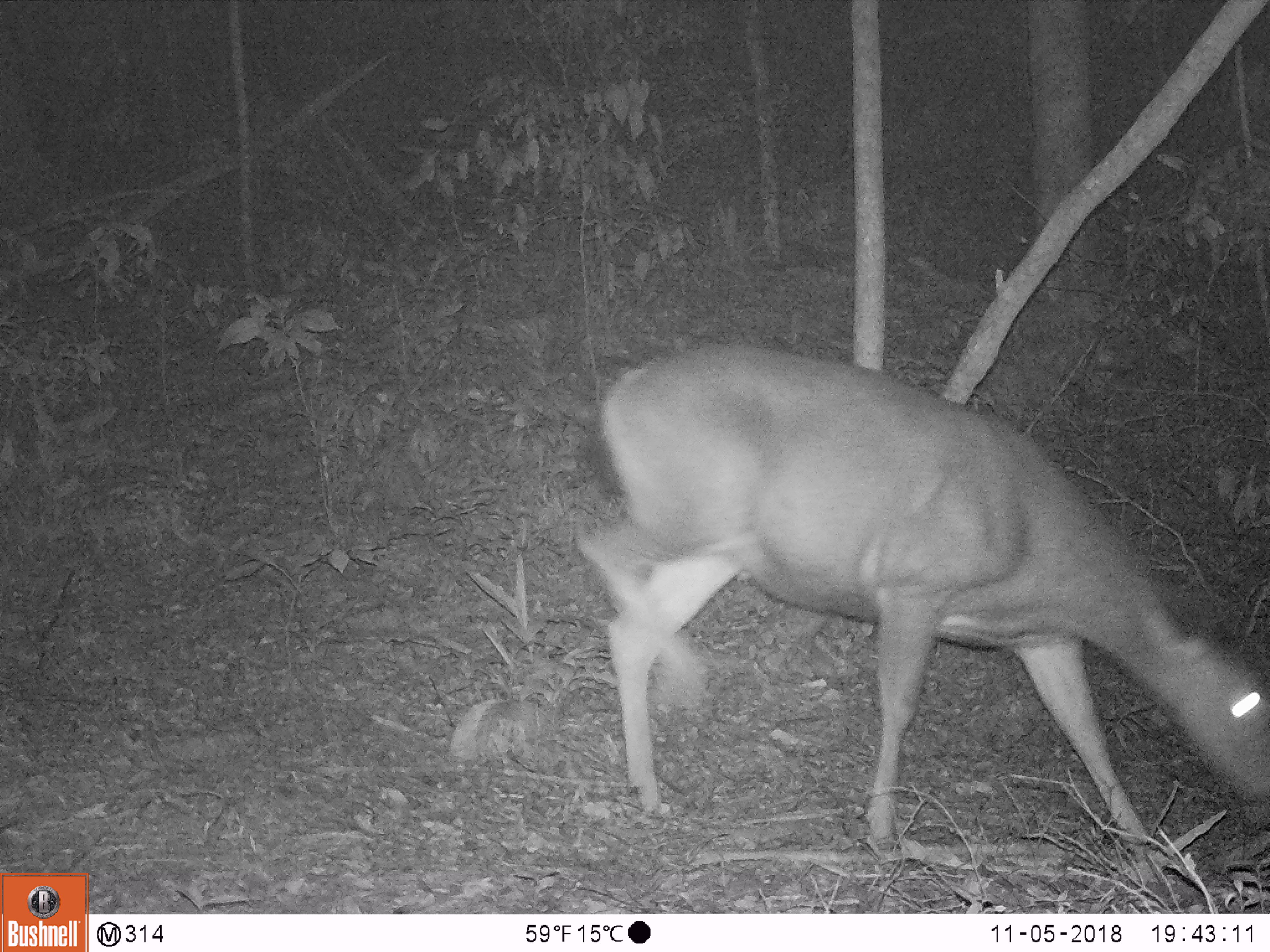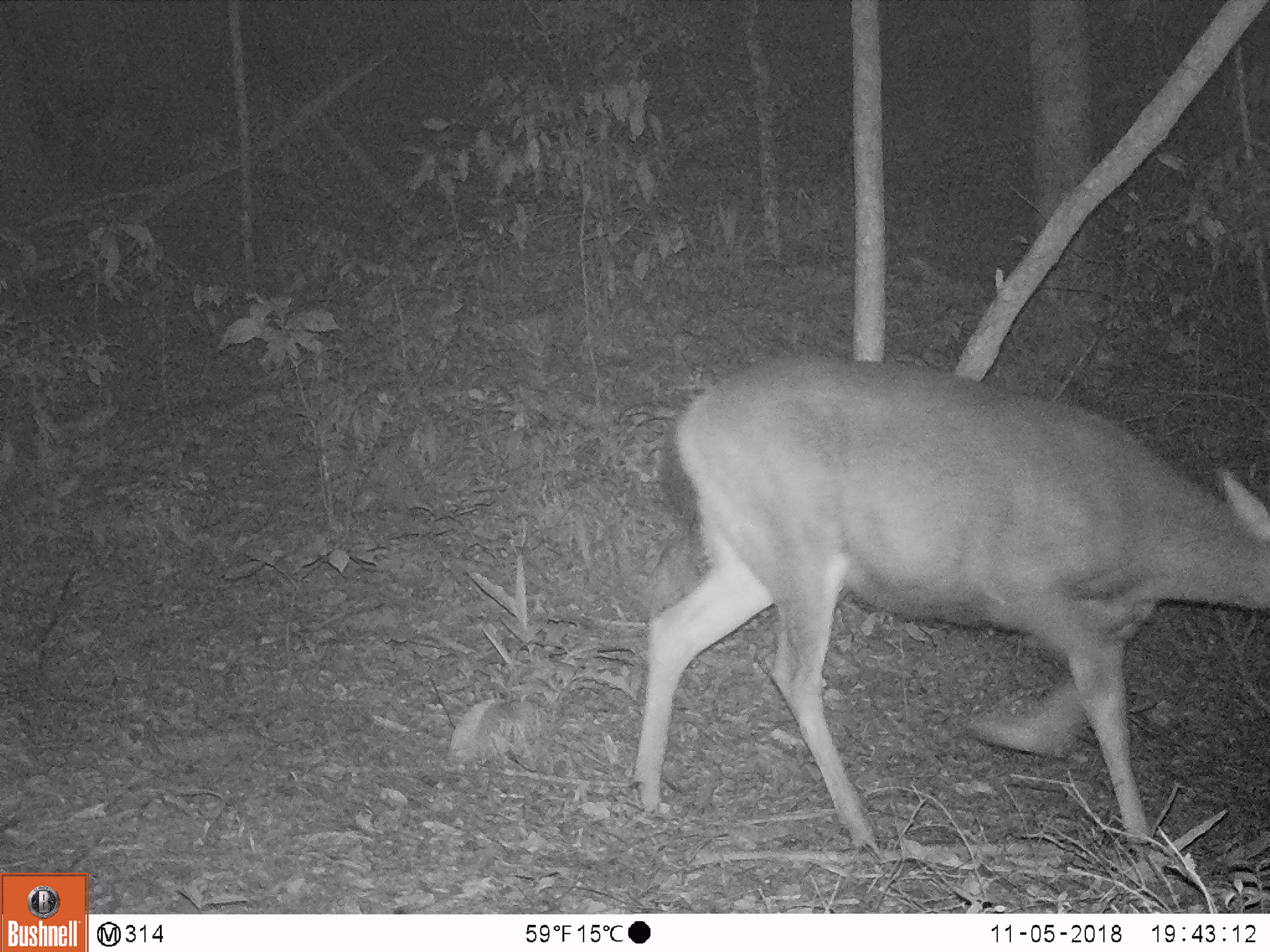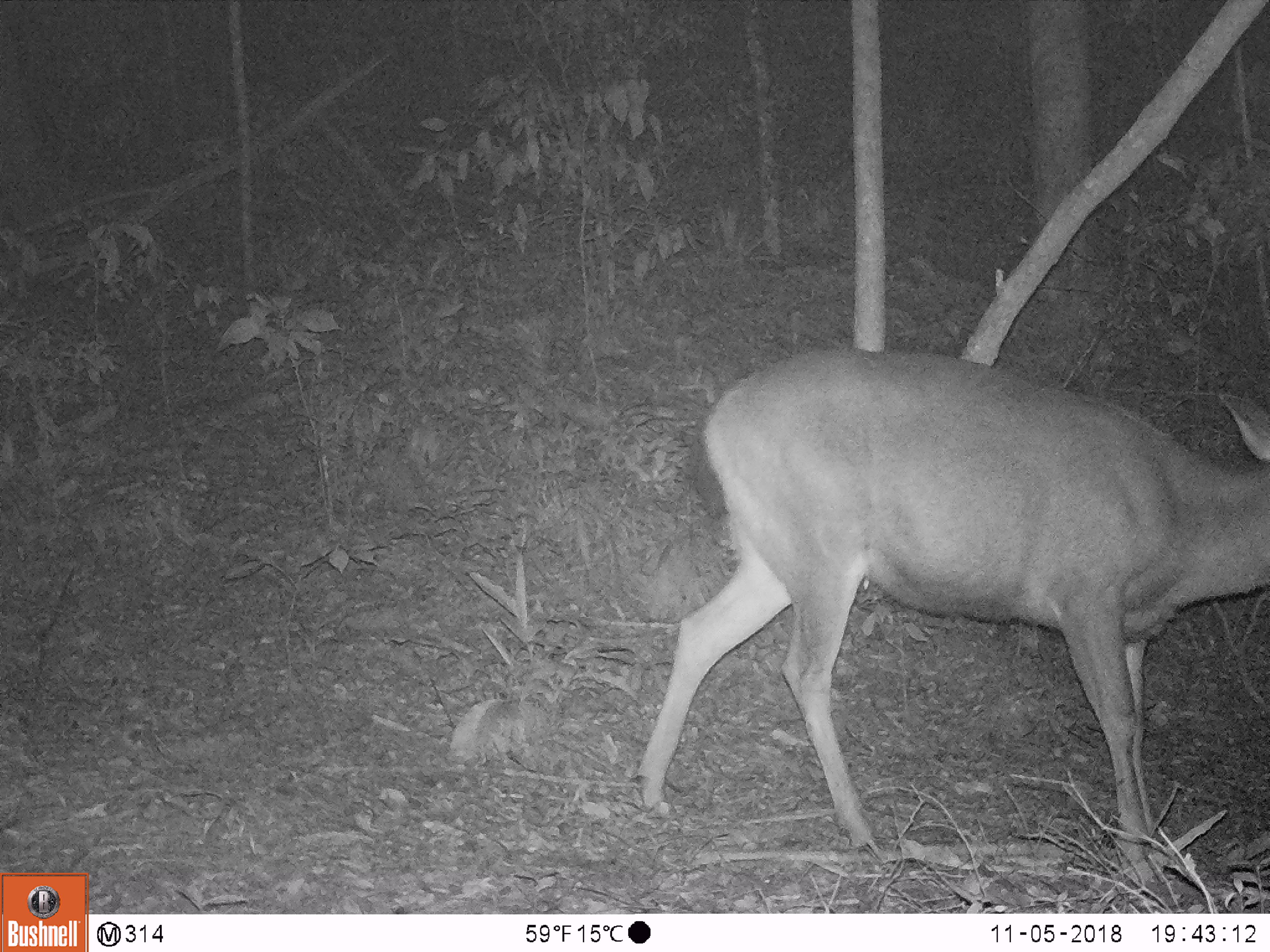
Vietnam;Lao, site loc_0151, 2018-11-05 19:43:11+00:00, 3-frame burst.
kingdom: Animalia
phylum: Chordata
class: Mammalia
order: Artiodactyla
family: Cervidae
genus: Rusa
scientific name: Rusa unicolor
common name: sambar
Sambar (Rusa unicolor). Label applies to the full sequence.